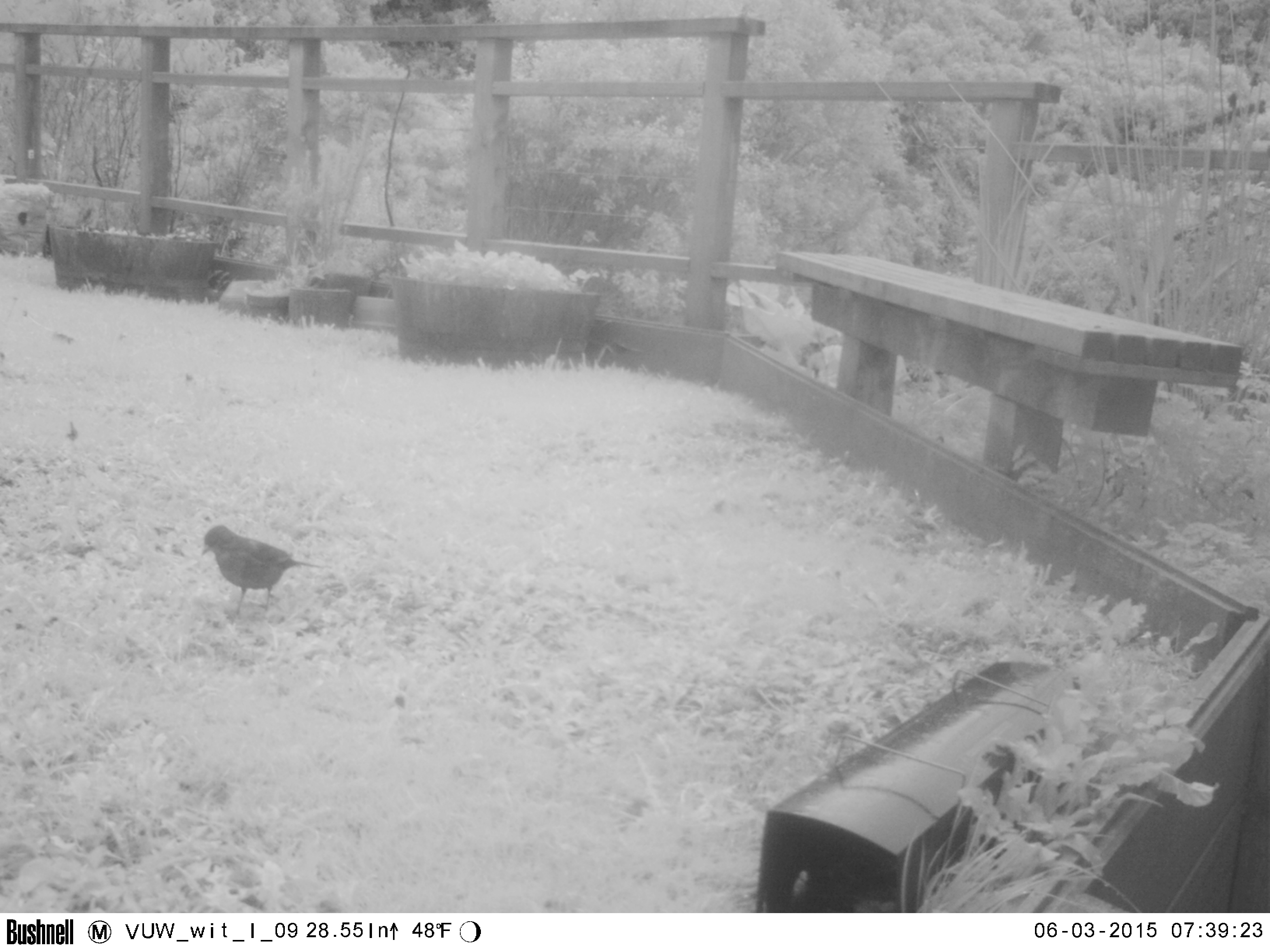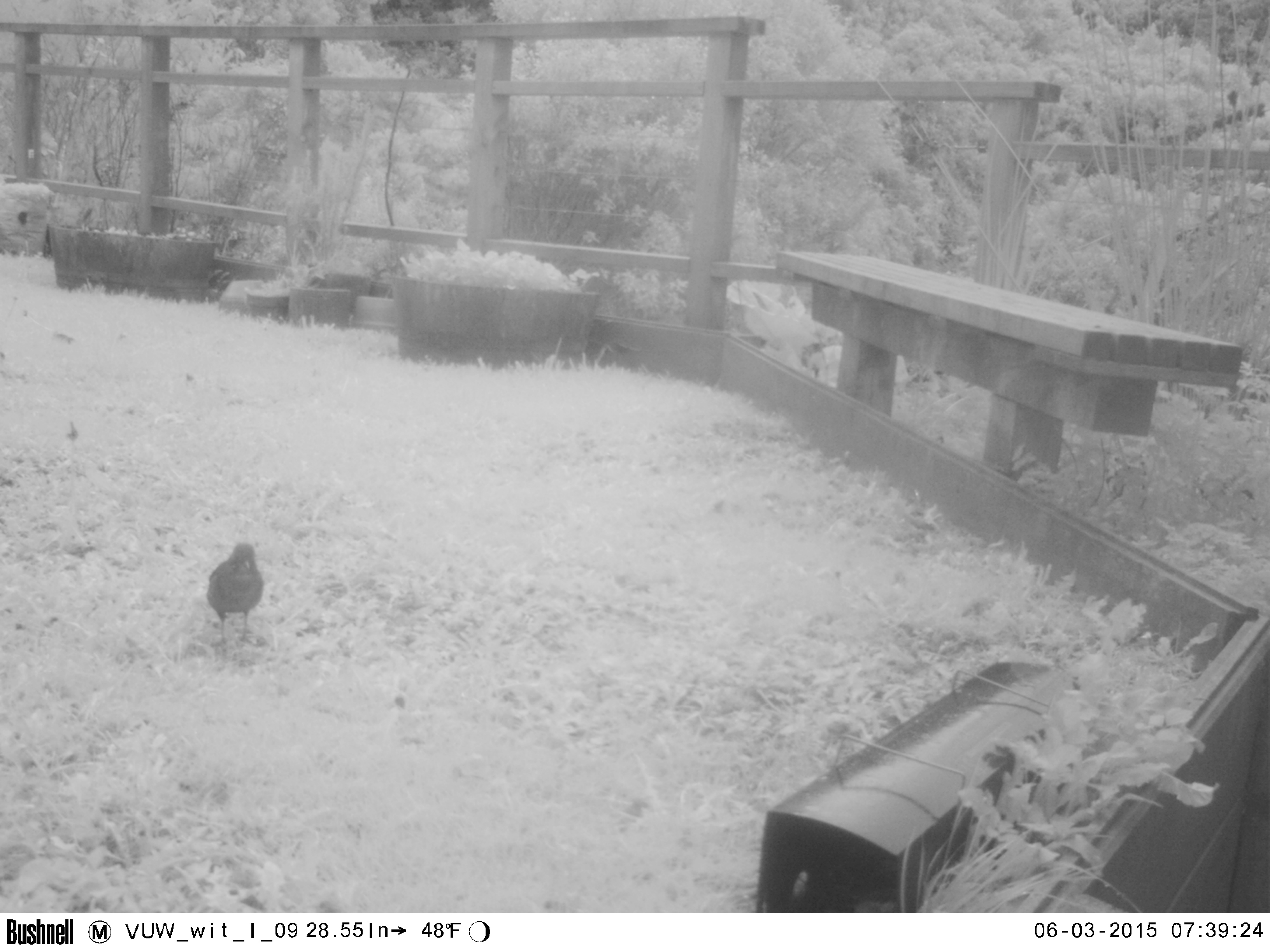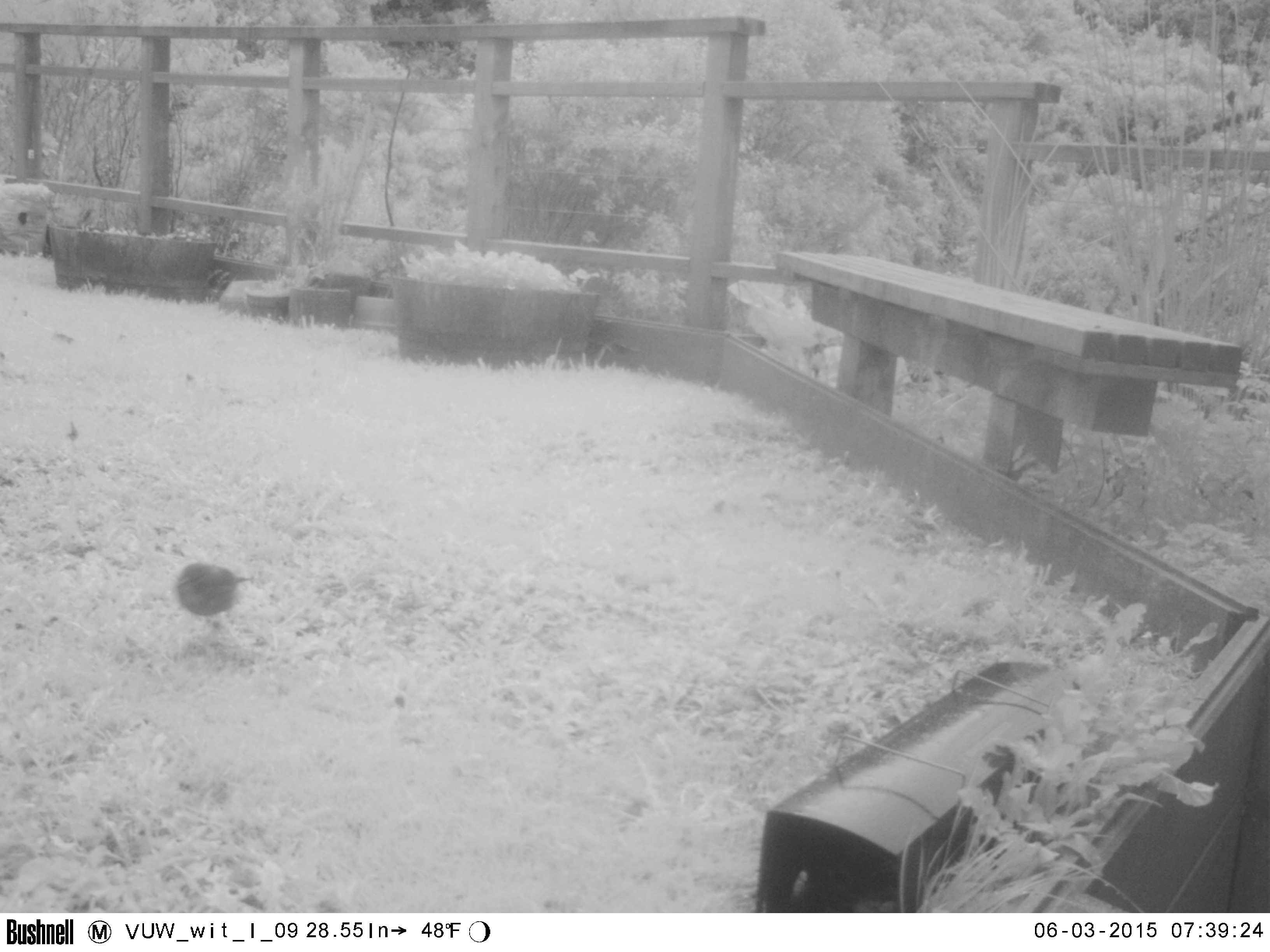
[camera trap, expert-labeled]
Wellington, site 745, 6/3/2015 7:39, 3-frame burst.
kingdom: Animalia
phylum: Chordata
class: Aves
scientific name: Aves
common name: bird